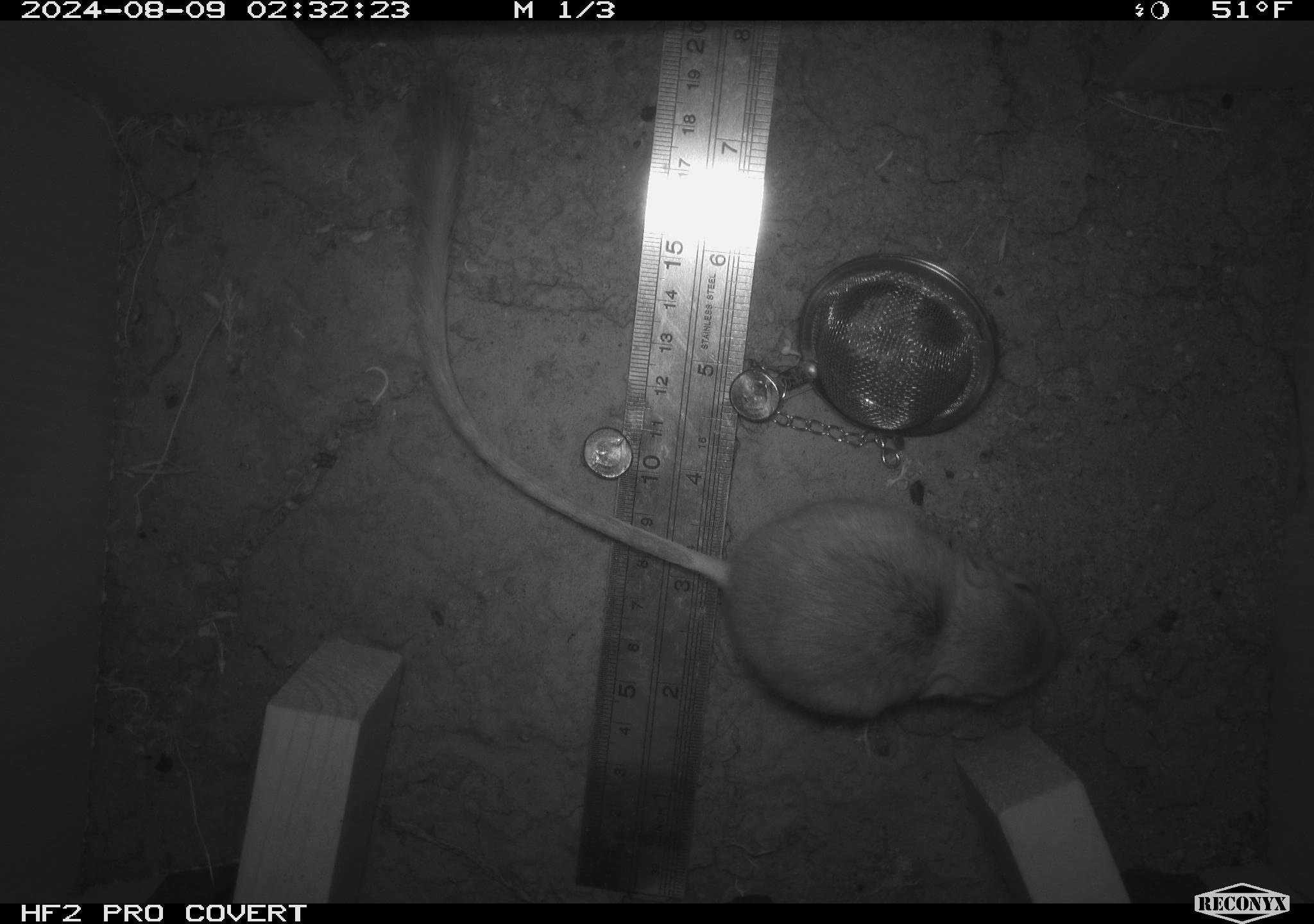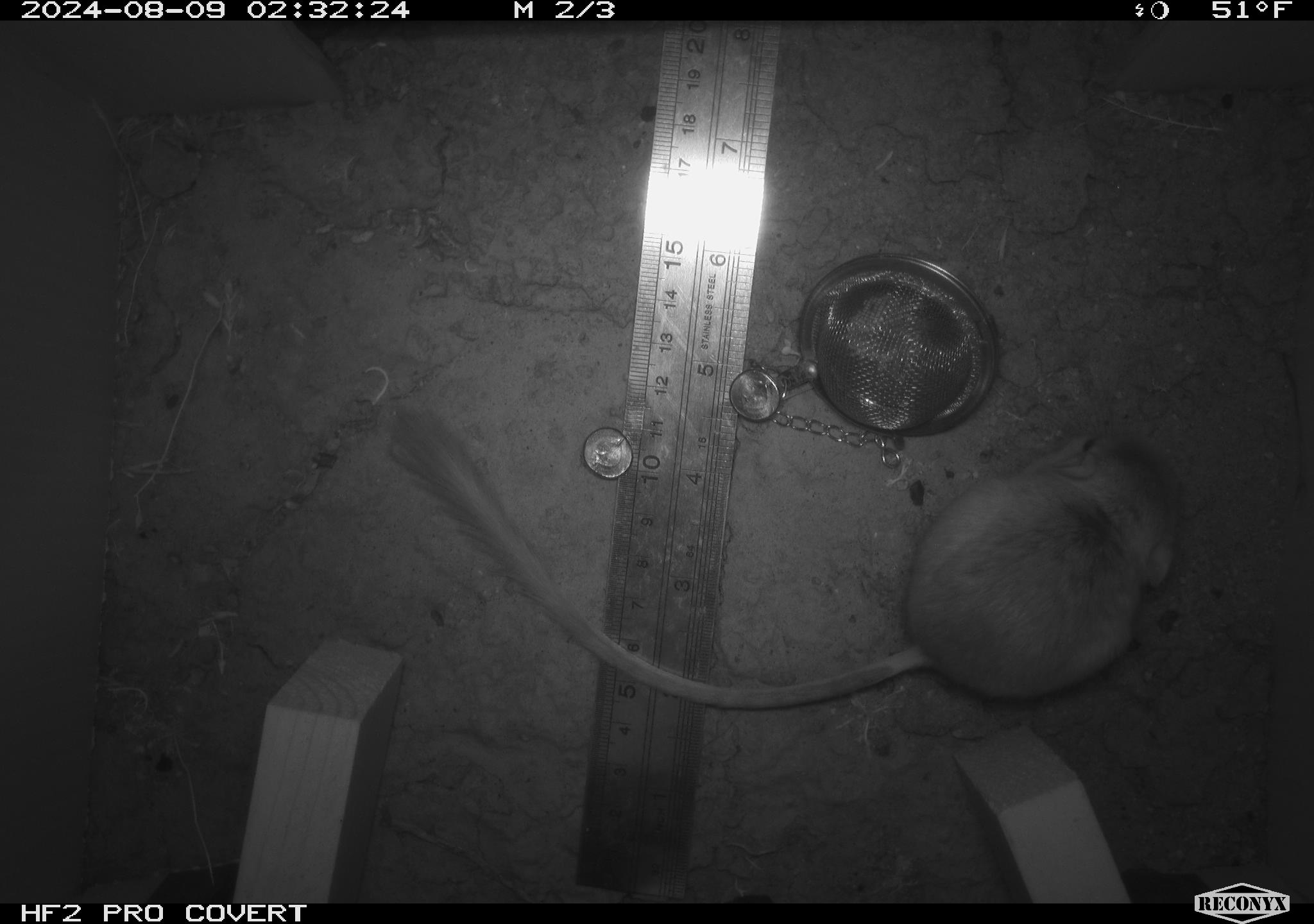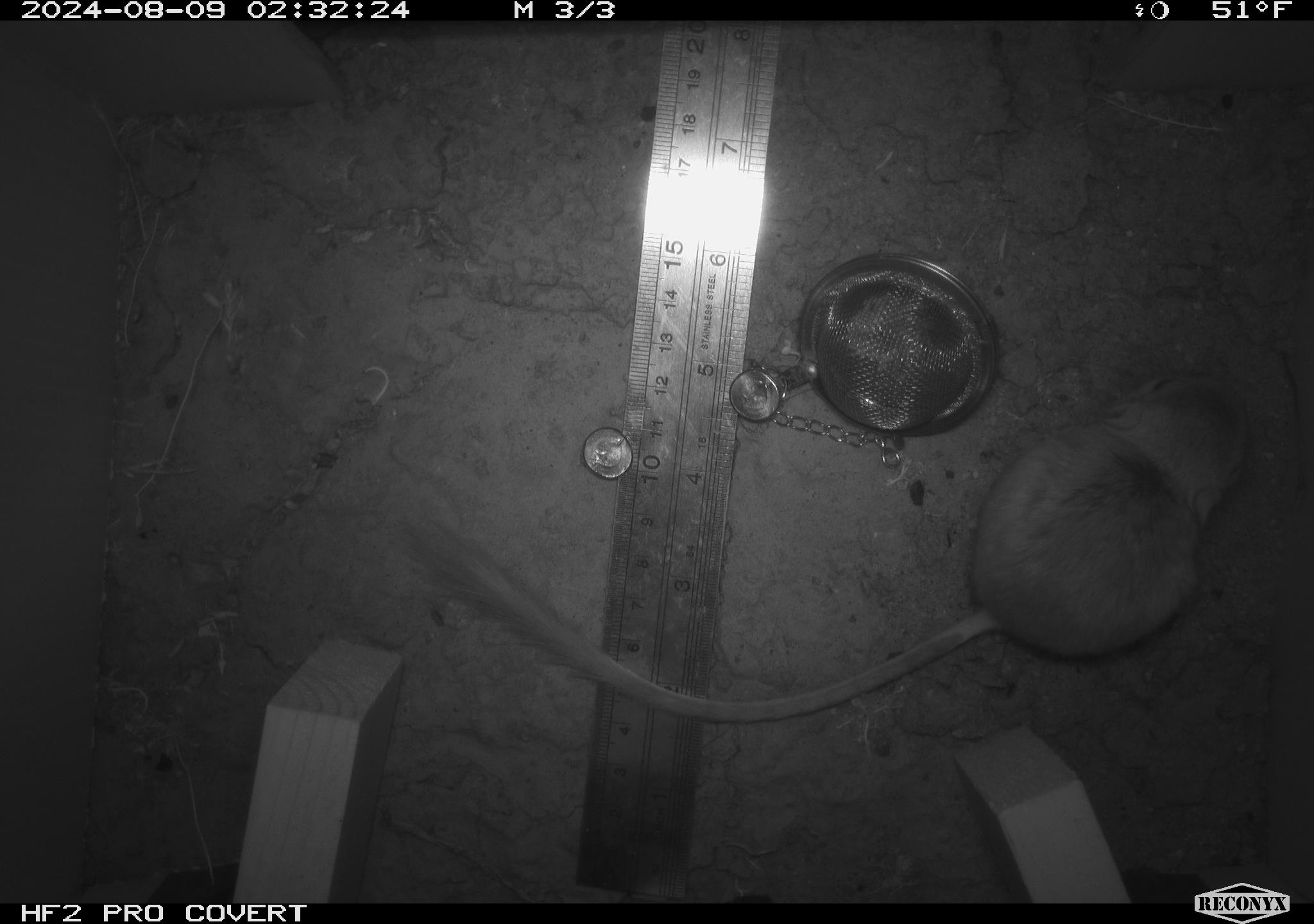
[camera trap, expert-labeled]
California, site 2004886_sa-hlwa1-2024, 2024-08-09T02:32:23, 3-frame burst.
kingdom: Animalia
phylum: Chordata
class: Mammalia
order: Rodentia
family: Heteromyidae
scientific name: Heteromyidae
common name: kangaroo rats and pocket mice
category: heteromyidae family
Heteromyidae family (kangaroo rats and pocket mice) (Heteromyidae).